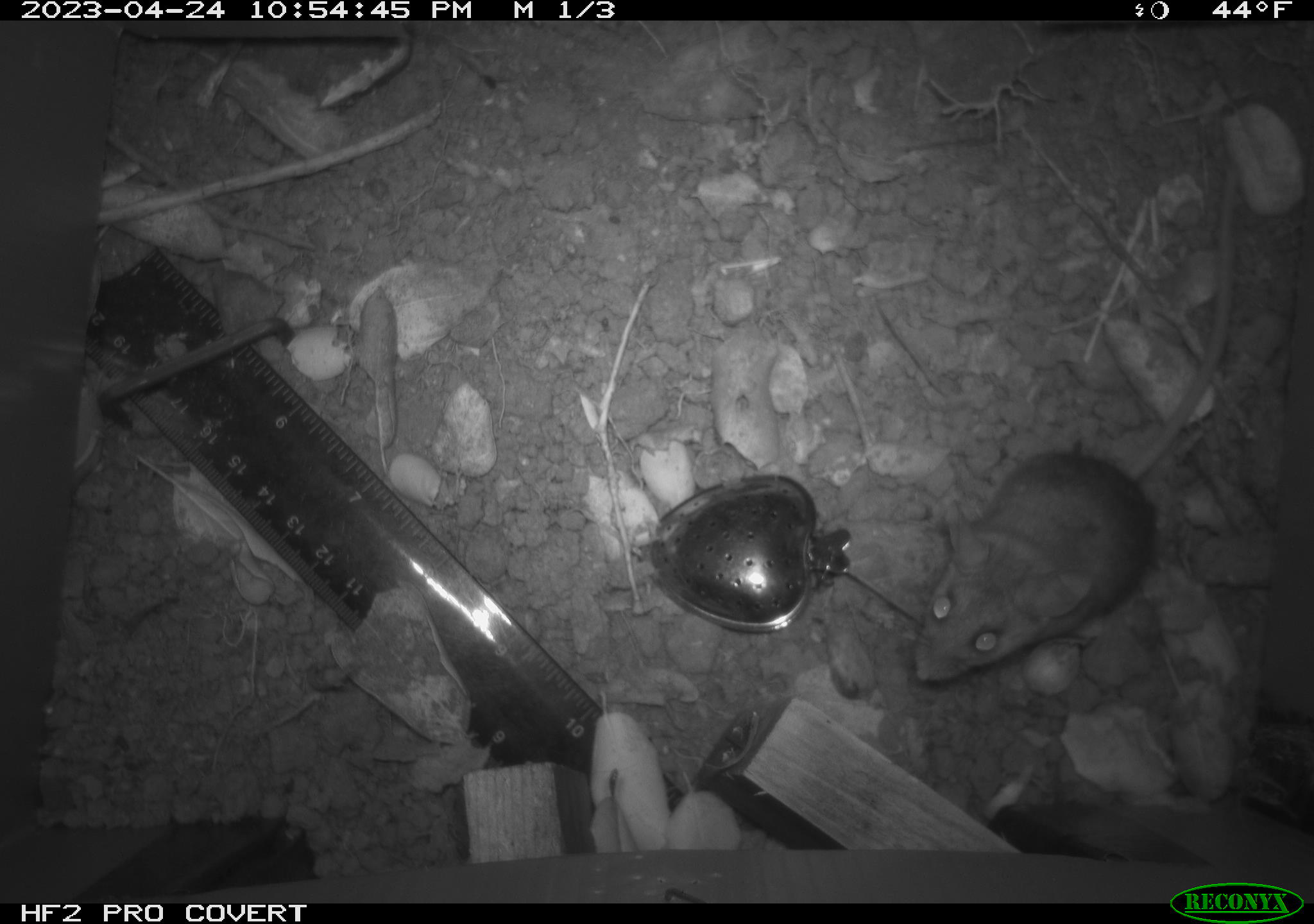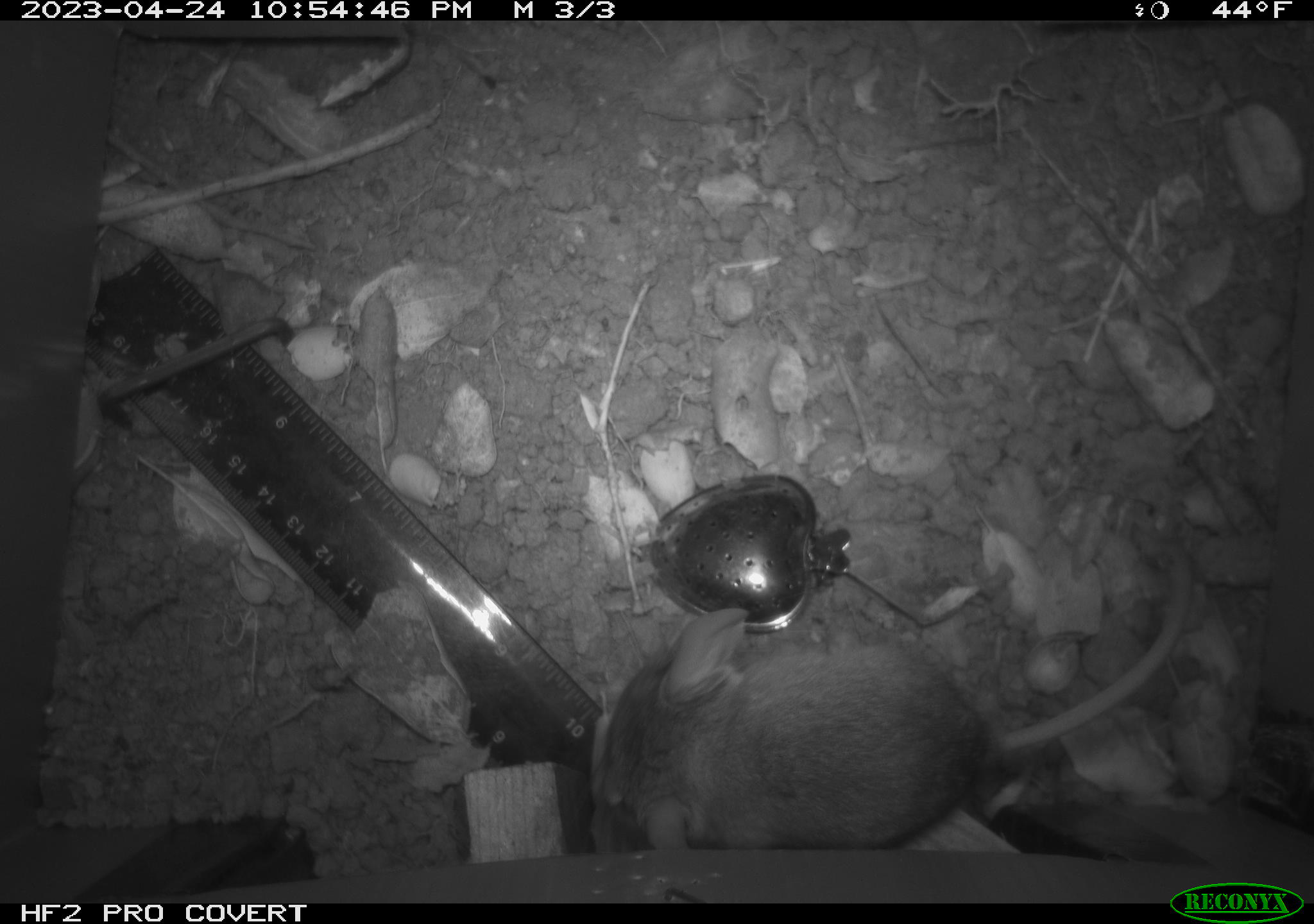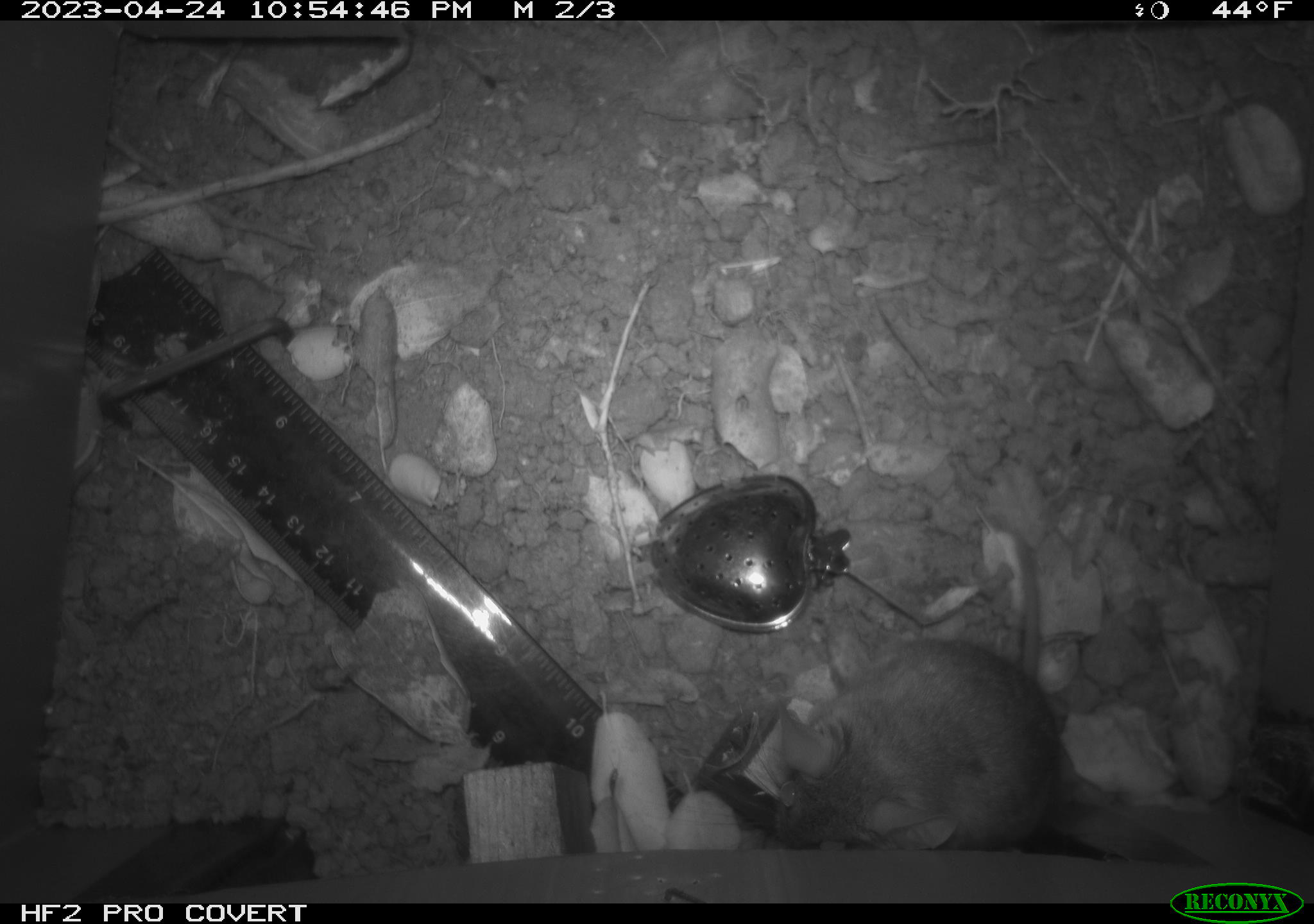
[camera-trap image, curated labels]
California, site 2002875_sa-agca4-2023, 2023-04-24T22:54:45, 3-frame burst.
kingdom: Animalia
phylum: Chordata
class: Mammalia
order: Rodentia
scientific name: Rodentia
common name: mouse species